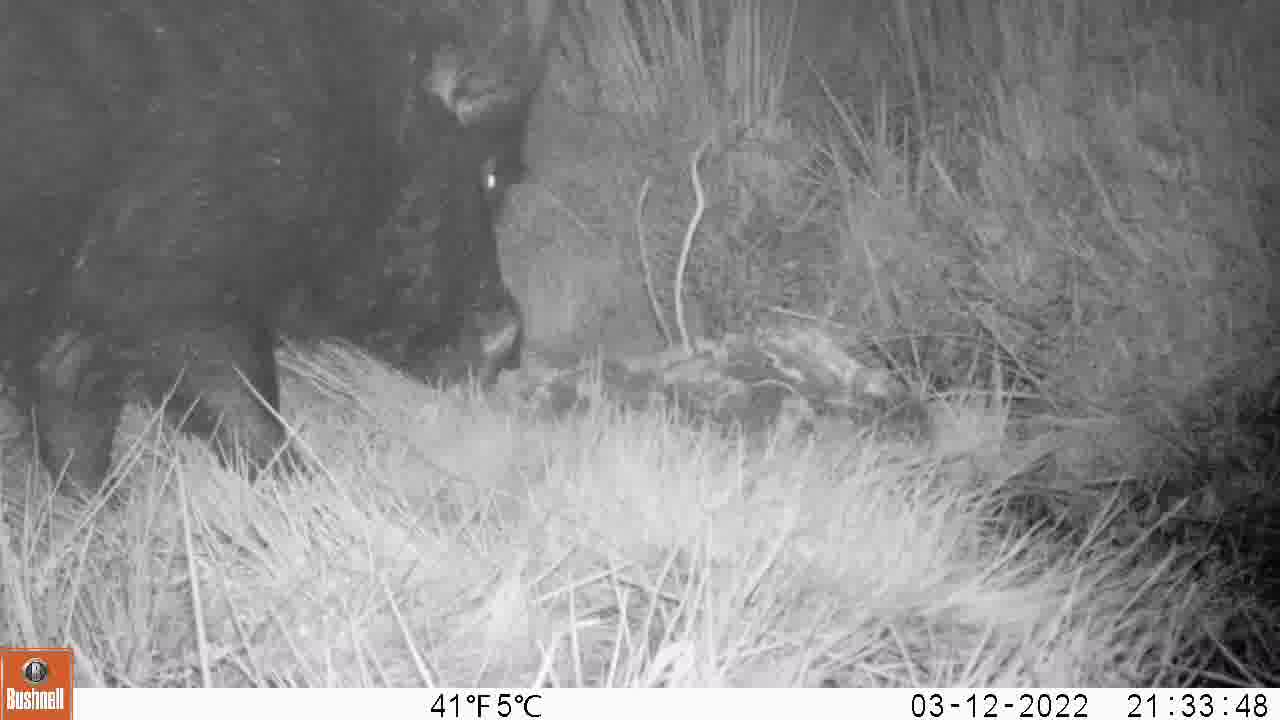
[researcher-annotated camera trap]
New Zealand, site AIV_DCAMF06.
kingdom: Animalia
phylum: Chordata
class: Mammalia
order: Artiodactyla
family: Suidae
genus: Sus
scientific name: Sus scrofa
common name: pig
Pig (Sus scrofa).